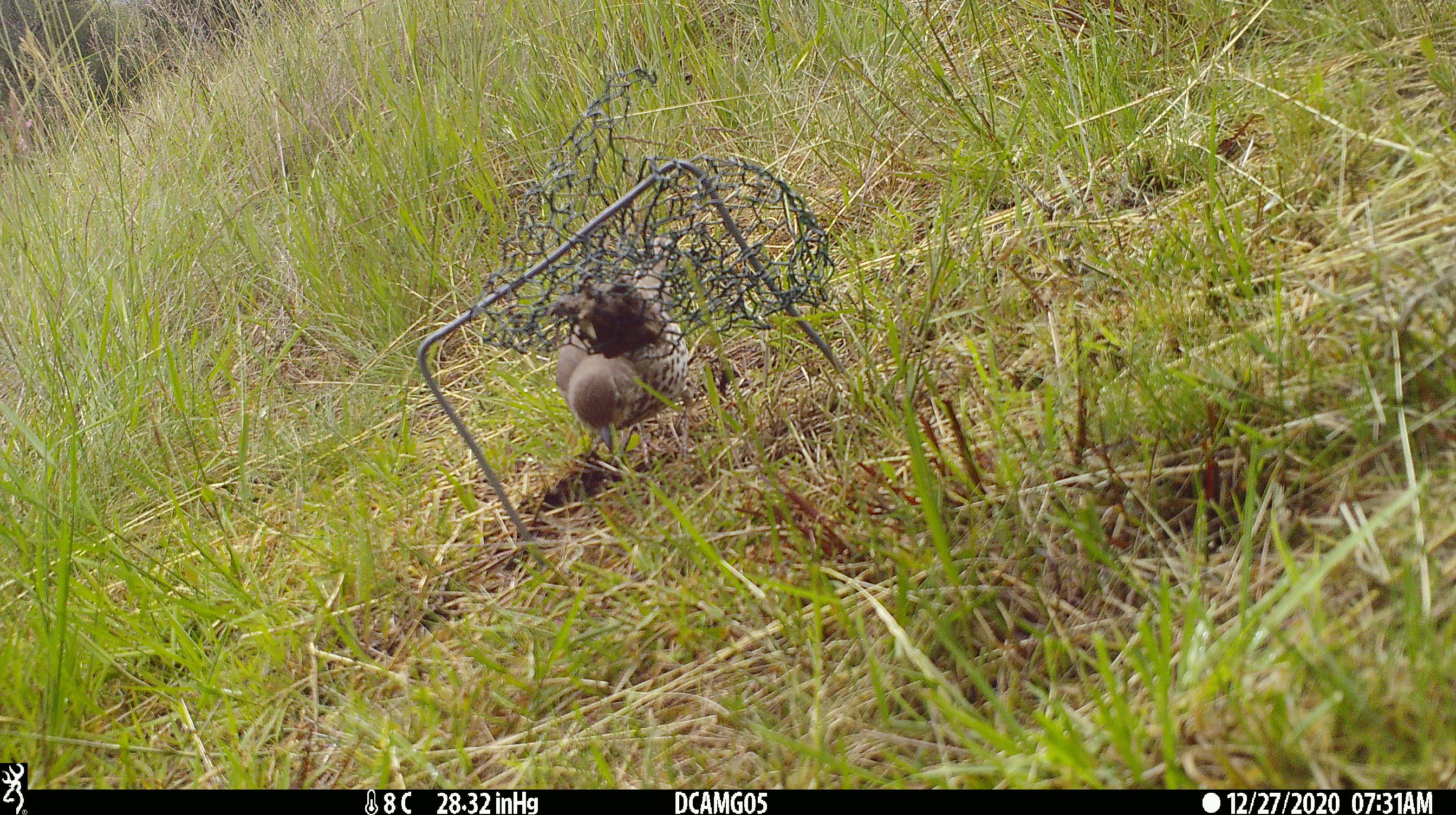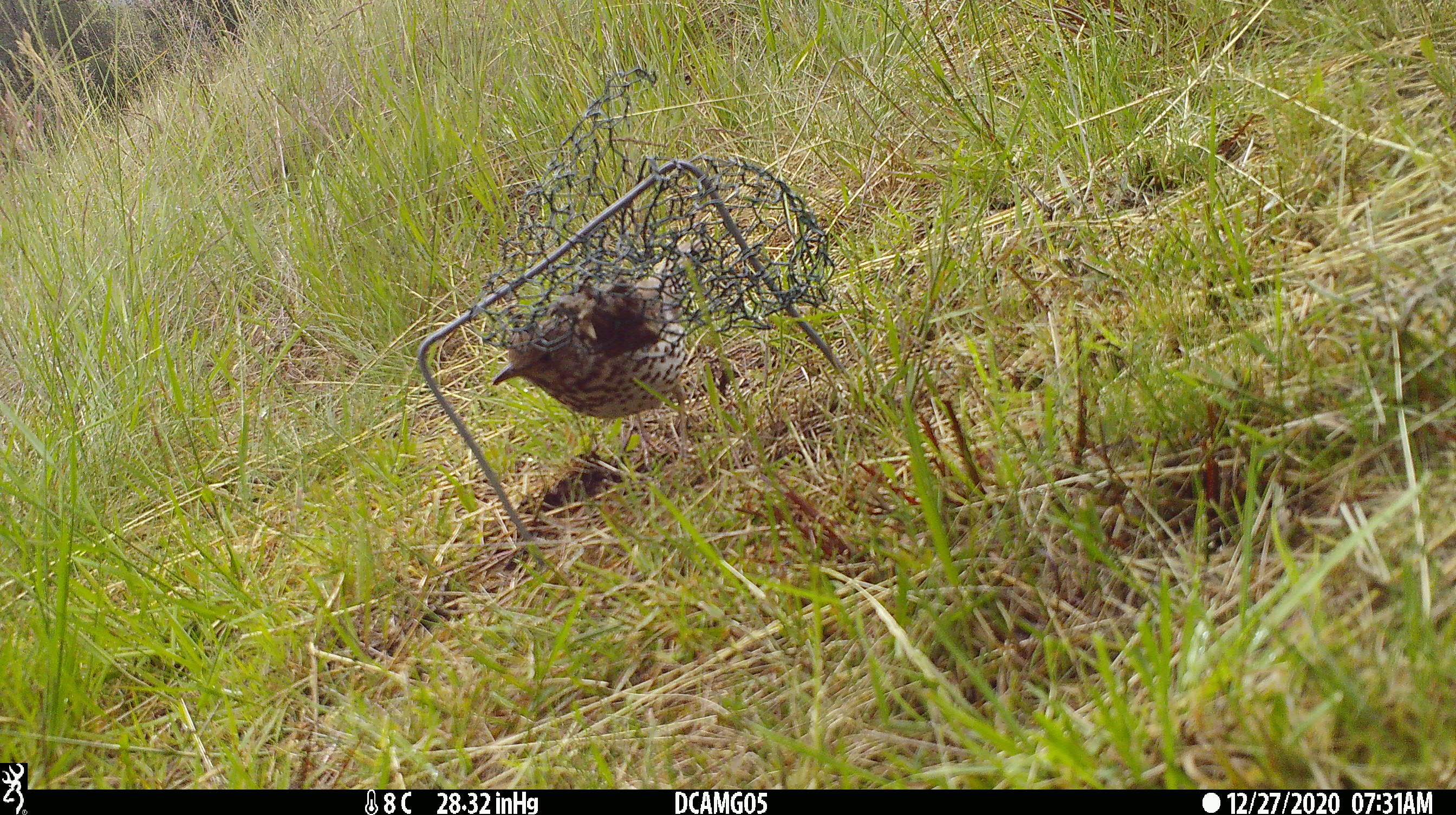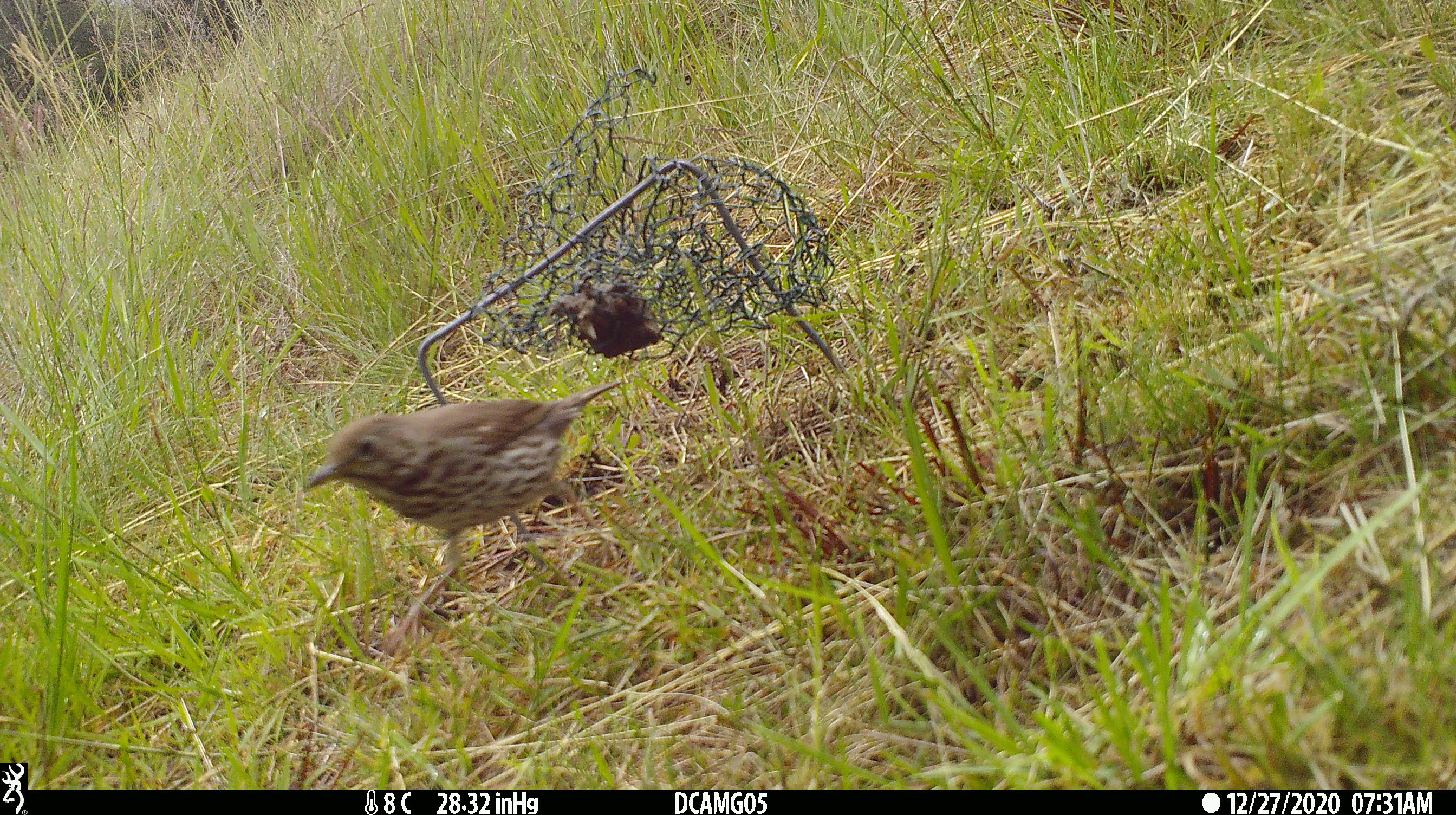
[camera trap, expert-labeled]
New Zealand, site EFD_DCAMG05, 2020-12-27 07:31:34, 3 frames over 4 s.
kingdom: Animalia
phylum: Chordata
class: Aves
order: Passeriformes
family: Turdidae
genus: Turdus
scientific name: Turdus philomelos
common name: song thrush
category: thrush